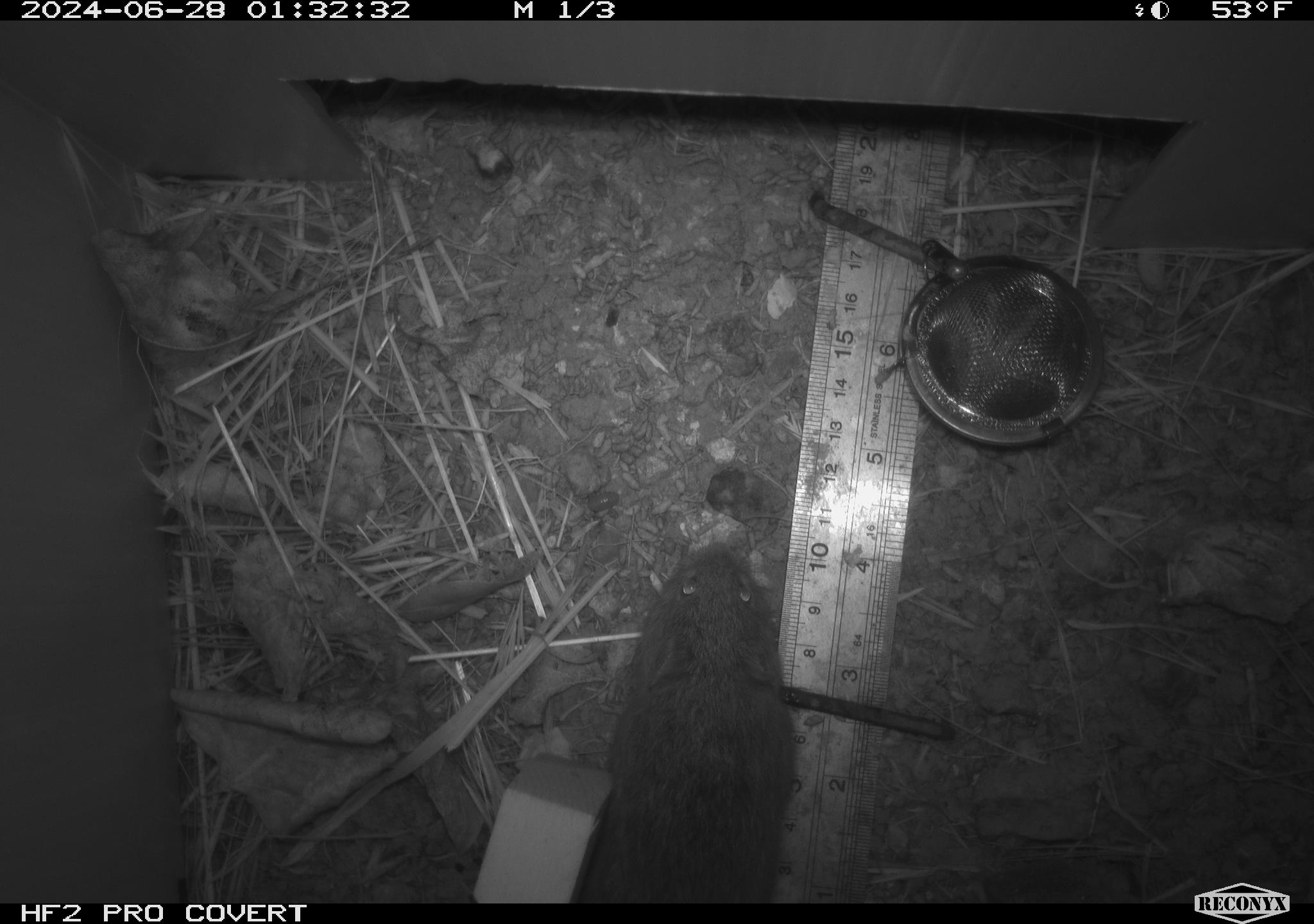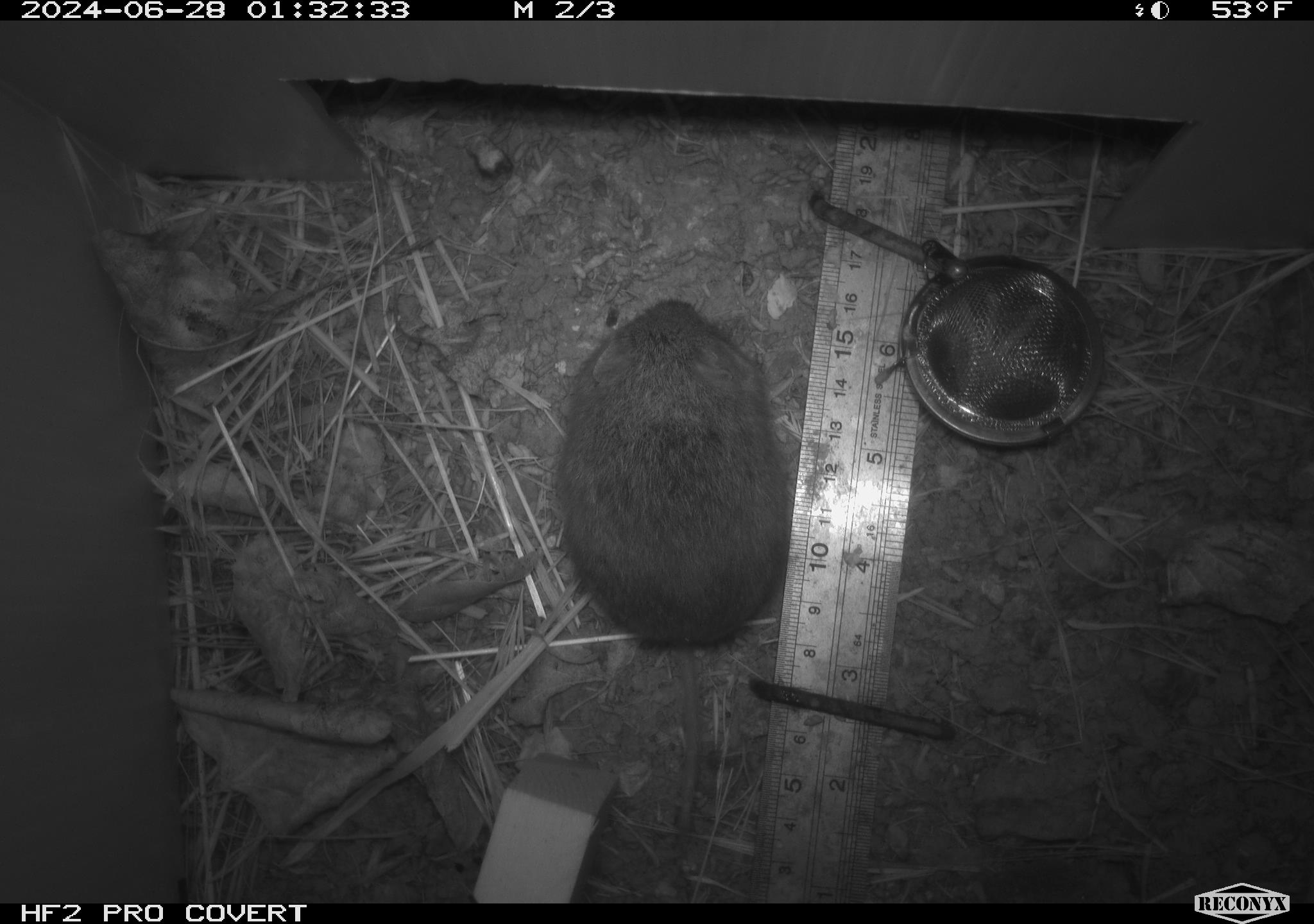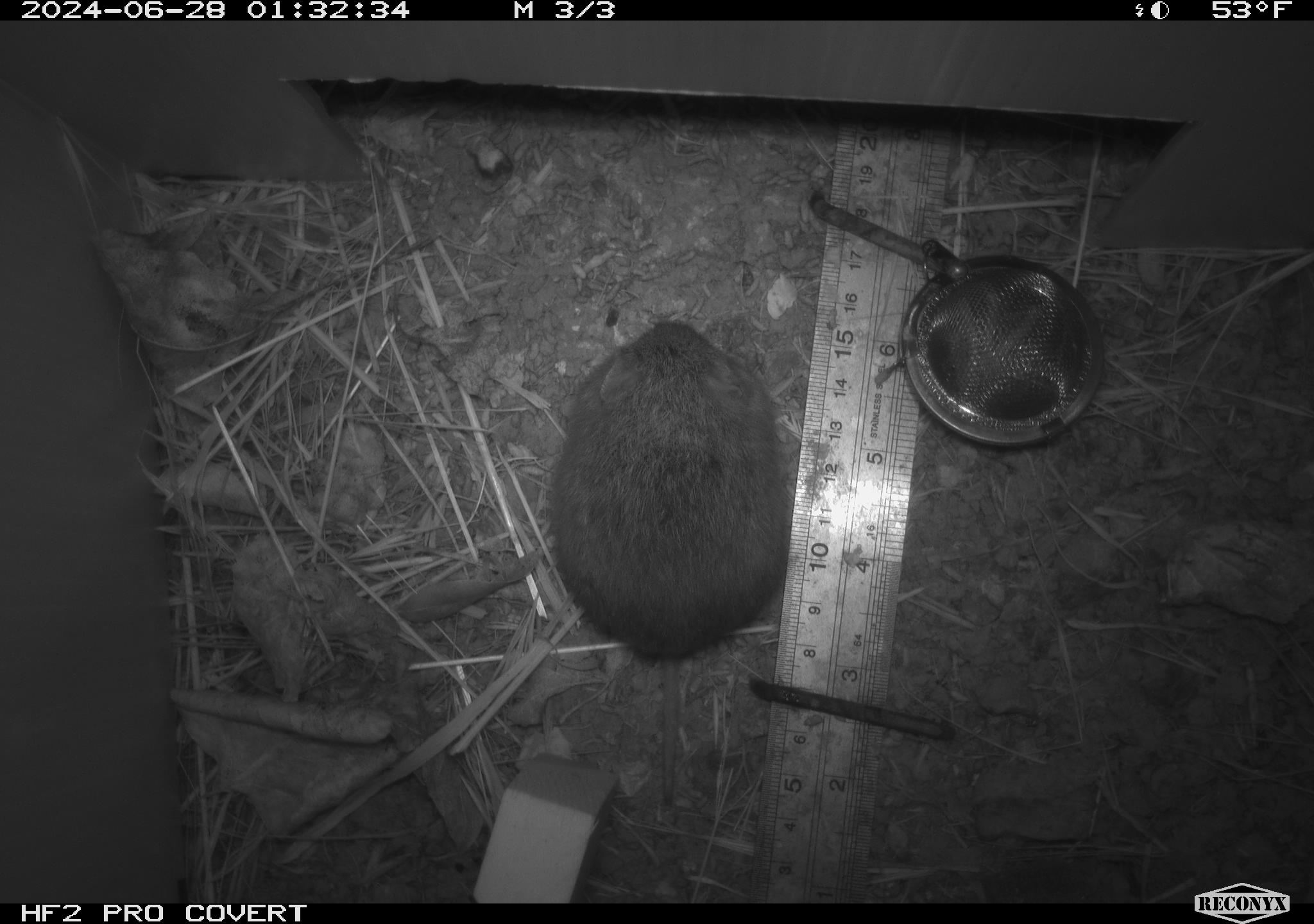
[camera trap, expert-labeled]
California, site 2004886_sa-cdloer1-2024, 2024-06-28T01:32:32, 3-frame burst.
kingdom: Animalia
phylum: Chordata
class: Mammalia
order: Rodentia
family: Cricetidae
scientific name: Arvicolinae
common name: voles, lemmings, and muskrats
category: arvicolinae subfamily